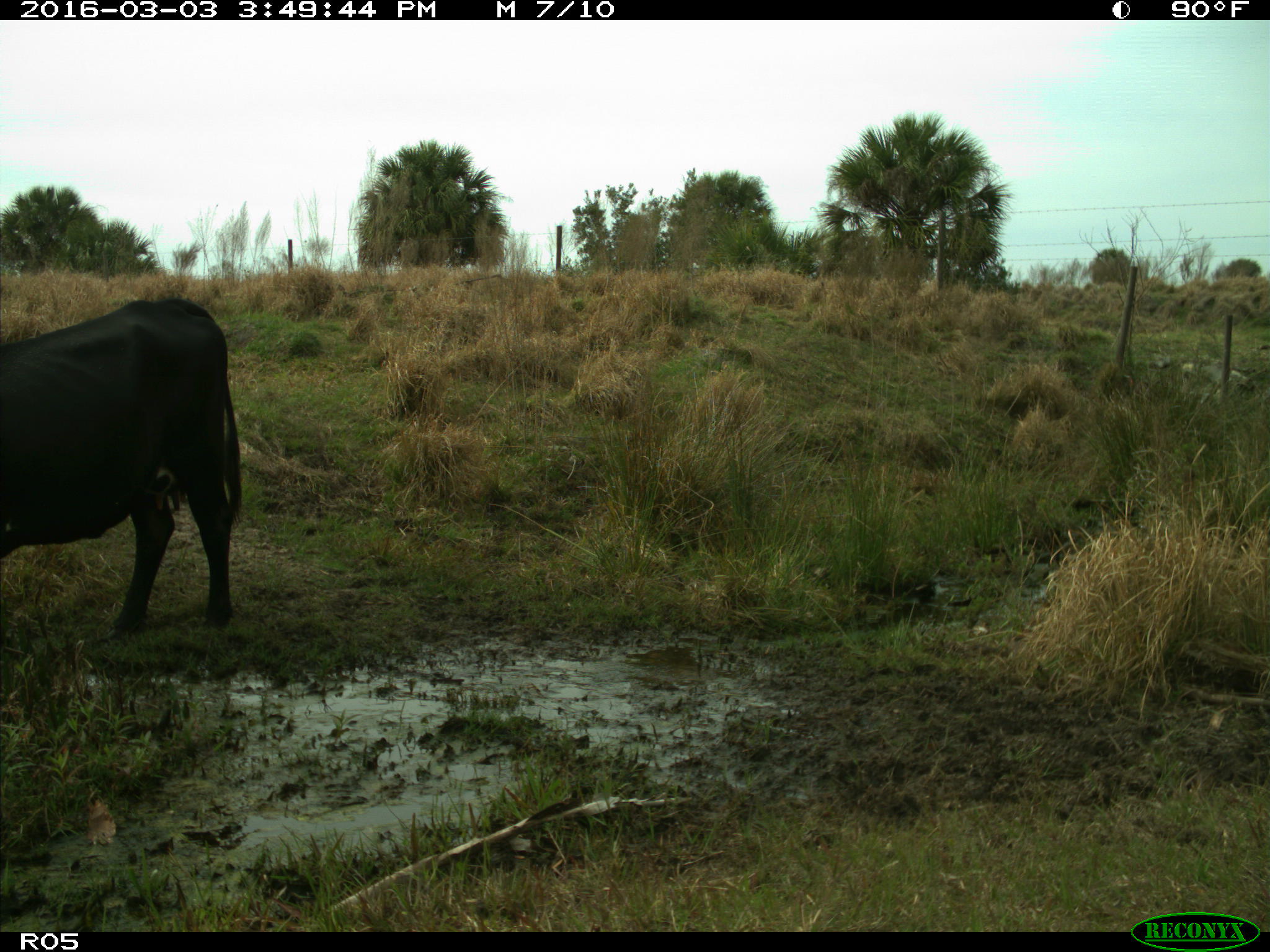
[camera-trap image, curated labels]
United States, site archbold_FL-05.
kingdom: Animalia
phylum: Chordata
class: Mammalia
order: Artiodactyla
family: Bovidae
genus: Bos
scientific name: Bos taurus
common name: domestic cow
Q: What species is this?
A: Bos taurus (domestic cow).